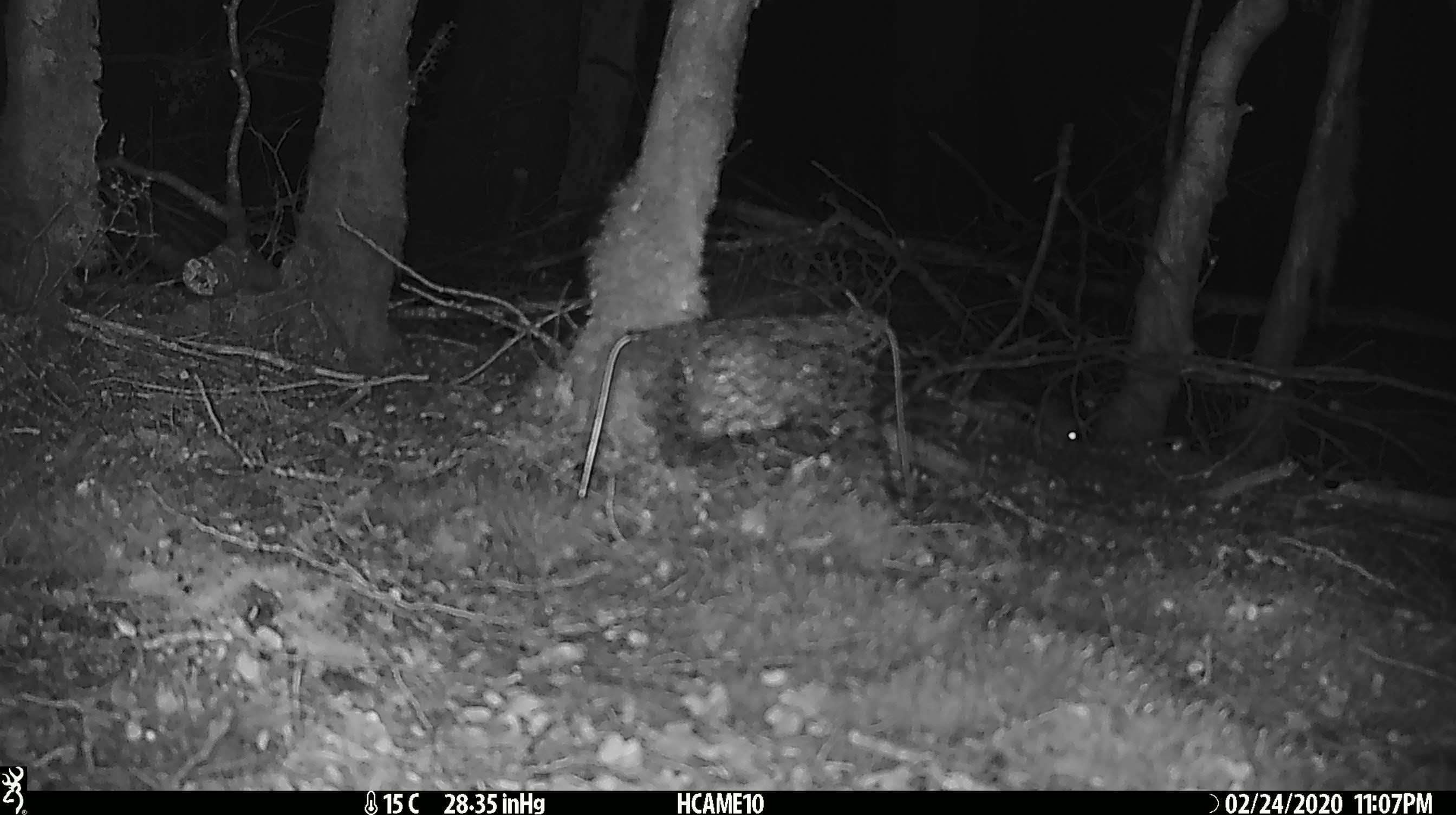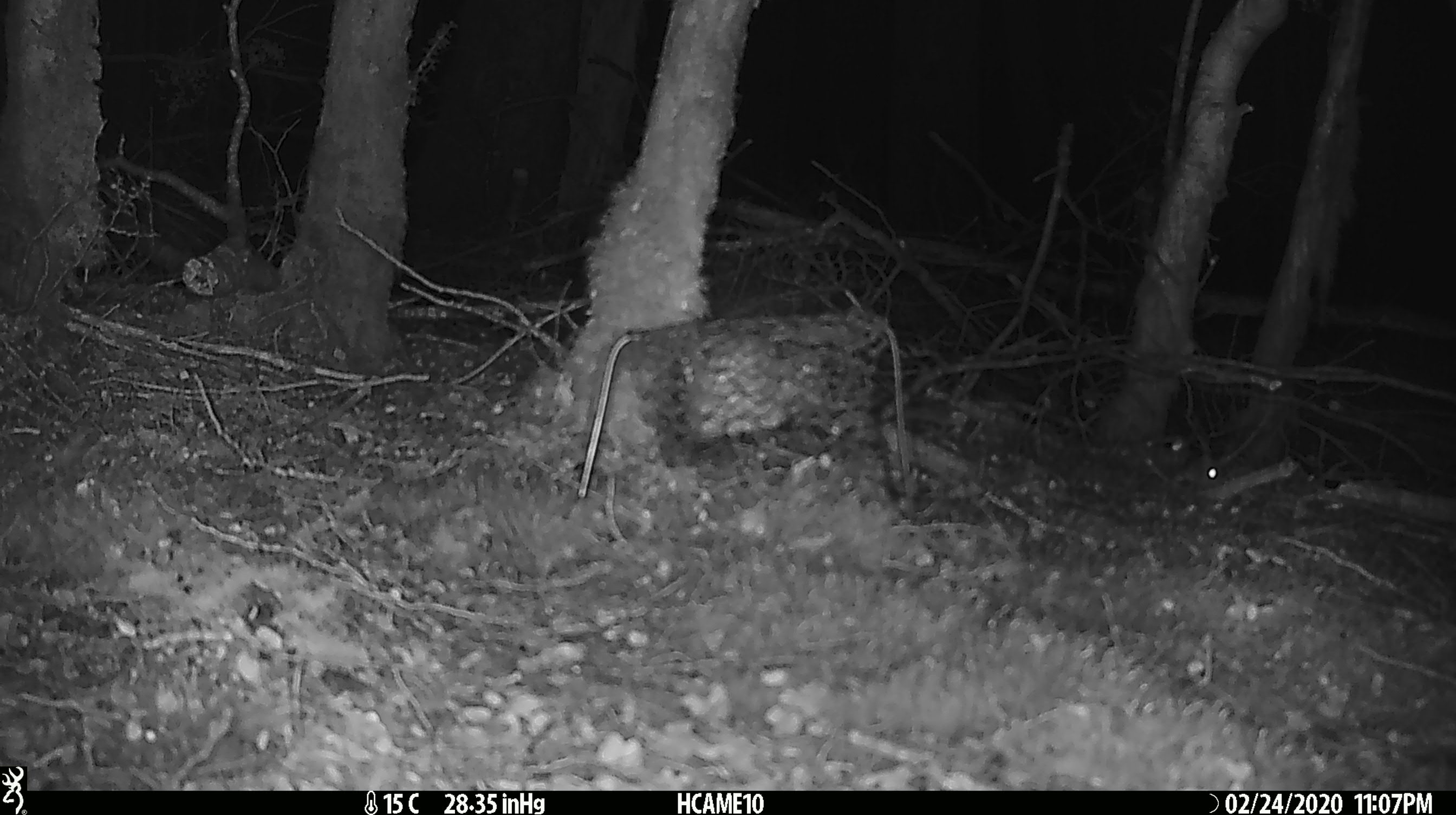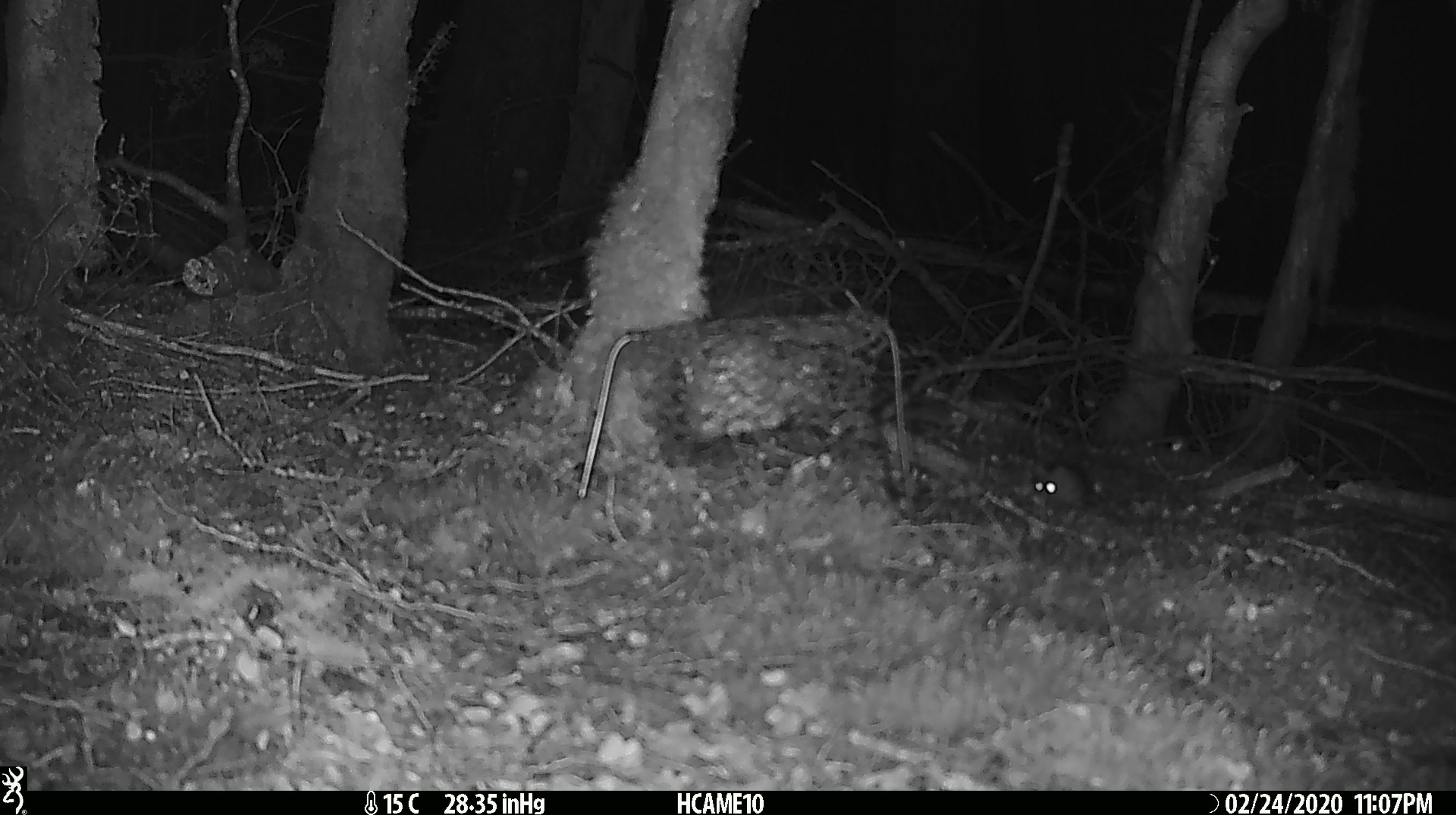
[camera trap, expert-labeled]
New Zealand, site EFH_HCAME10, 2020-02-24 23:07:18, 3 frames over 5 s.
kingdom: Animalia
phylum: Chordata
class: Mammalia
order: Rodentia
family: Muridae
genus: Mus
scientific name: Mus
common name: mouse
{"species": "mouse (Mus)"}